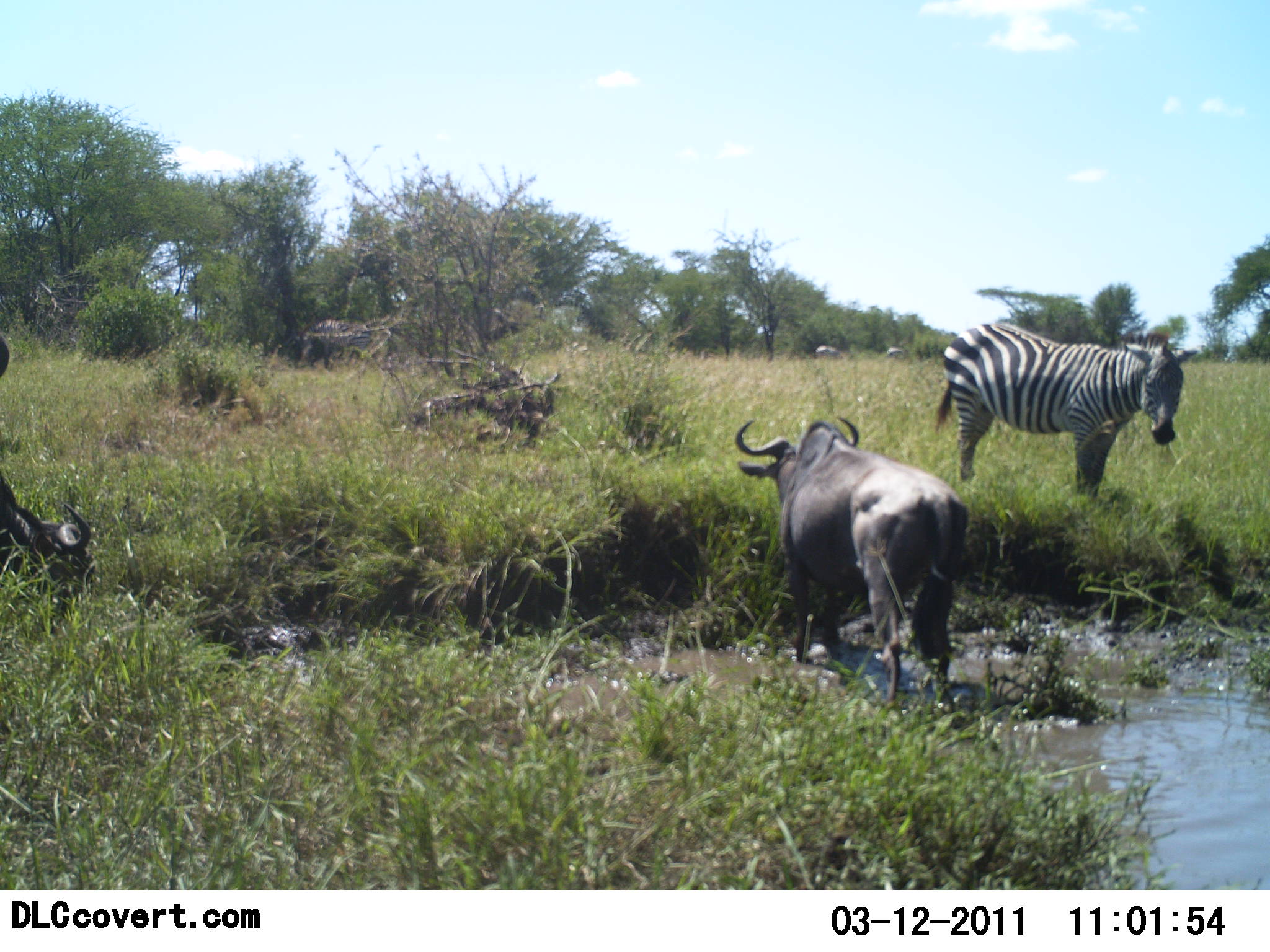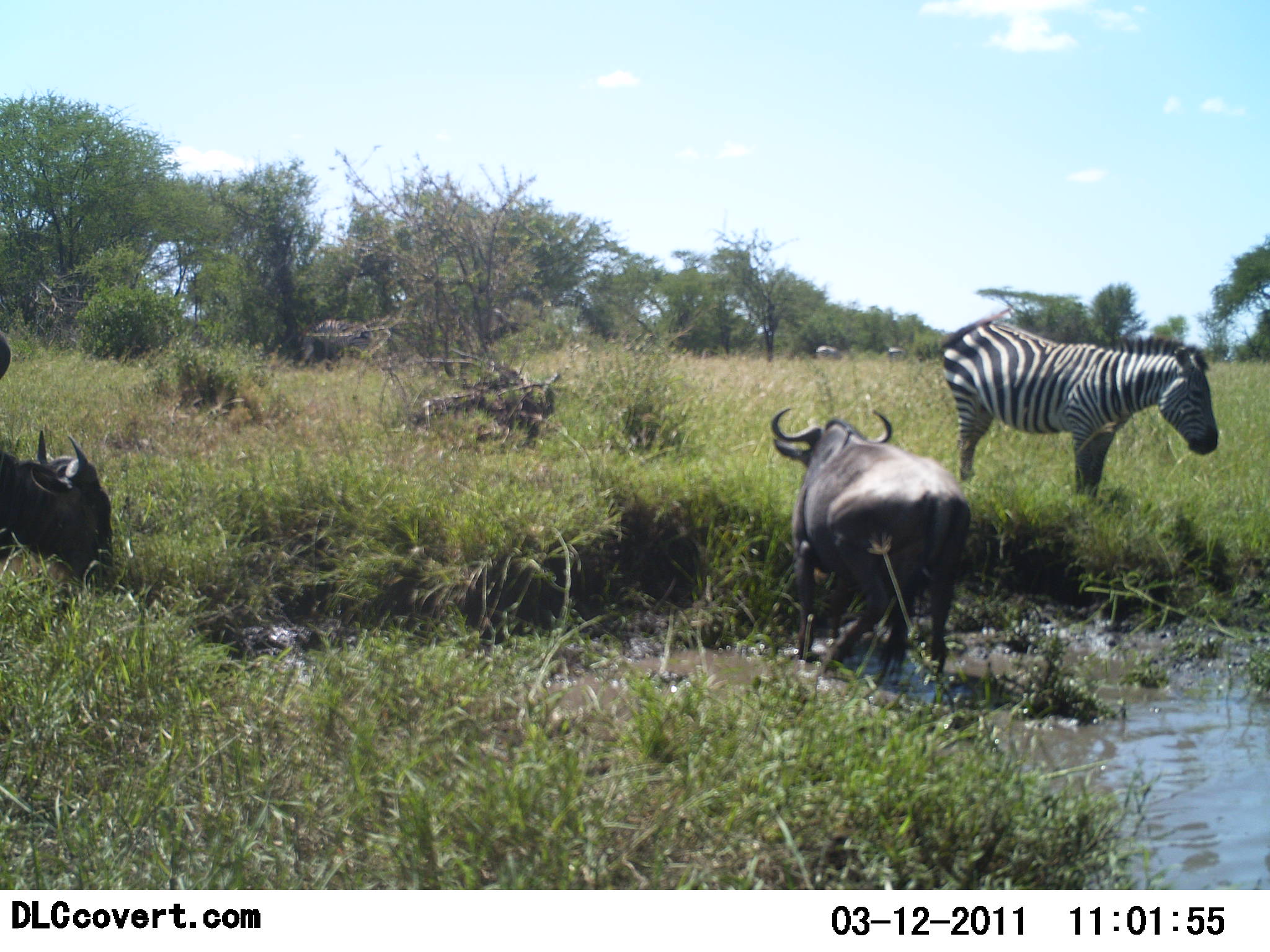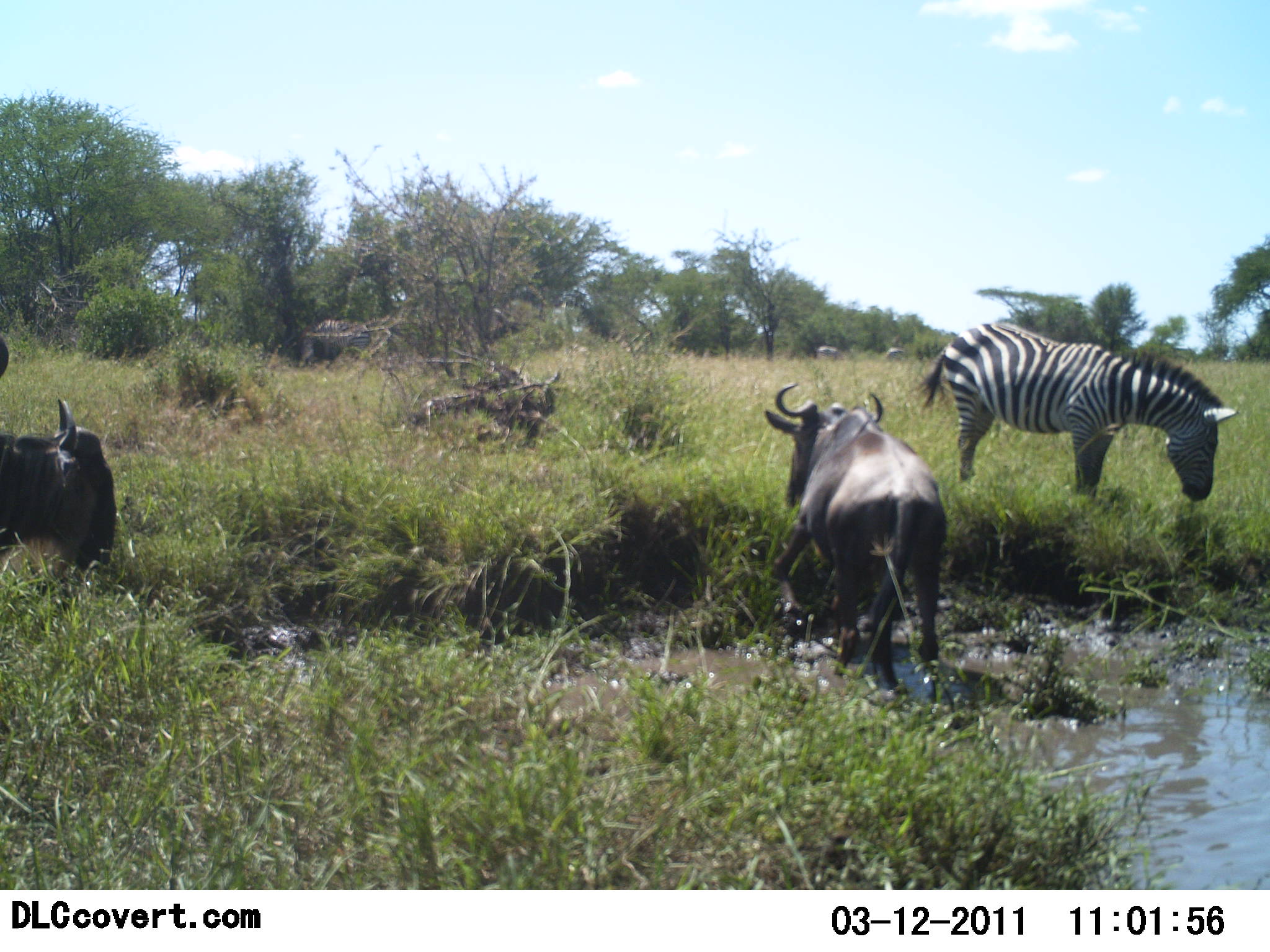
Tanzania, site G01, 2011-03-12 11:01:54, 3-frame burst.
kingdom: Animalia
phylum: Chordata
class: Mammalia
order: Artiodactyla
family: Bovidae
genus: Connochaetes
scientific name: Connochaetes taurinus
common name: blue wildebeest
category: wildebeest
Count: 2.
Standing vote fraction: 38%.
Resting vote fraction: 0%.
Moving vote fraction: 50%.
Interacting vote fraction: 0%.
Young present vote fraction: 0%.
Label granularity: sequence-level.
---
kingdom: Animalia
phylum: Chordata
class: Mammalia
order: Perissodactyla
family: Equidae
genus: Equus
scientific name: Equus quagga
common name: plains zebra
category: zebra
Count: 1.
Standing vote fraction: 50%.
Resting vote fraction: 0%.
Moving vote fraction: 0%.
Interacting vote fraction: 0%.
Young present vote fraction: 0%.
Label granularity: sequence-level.